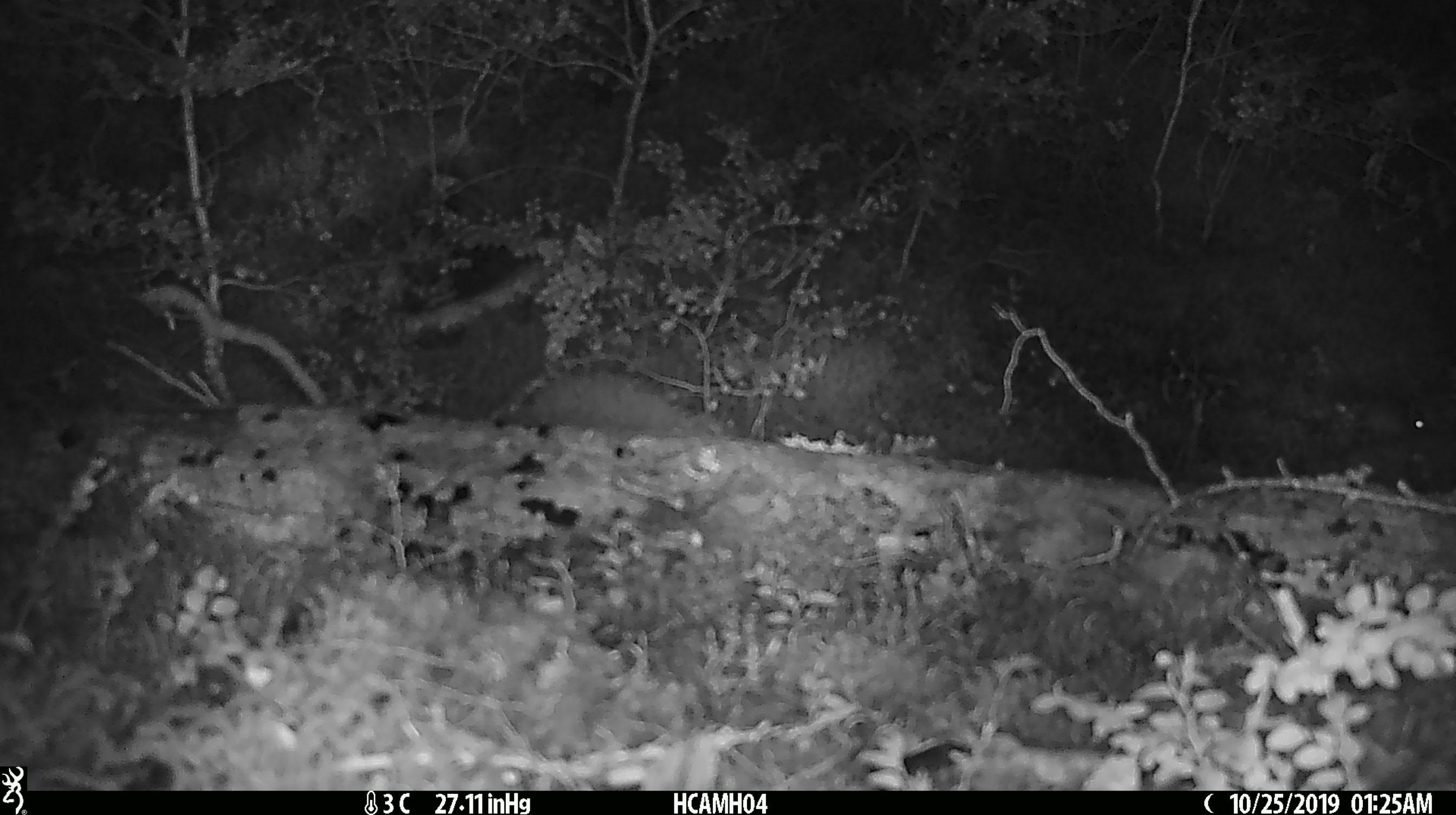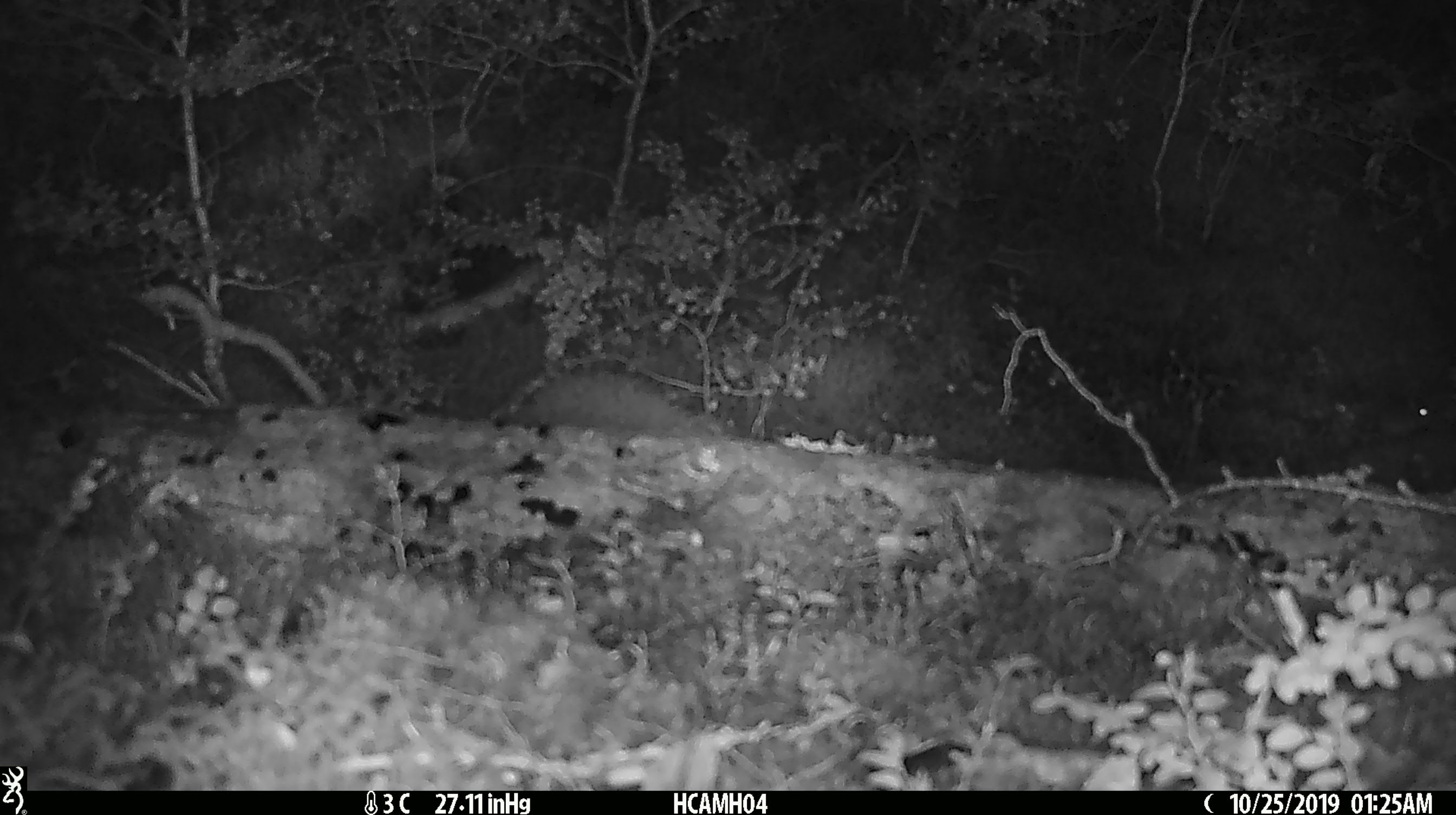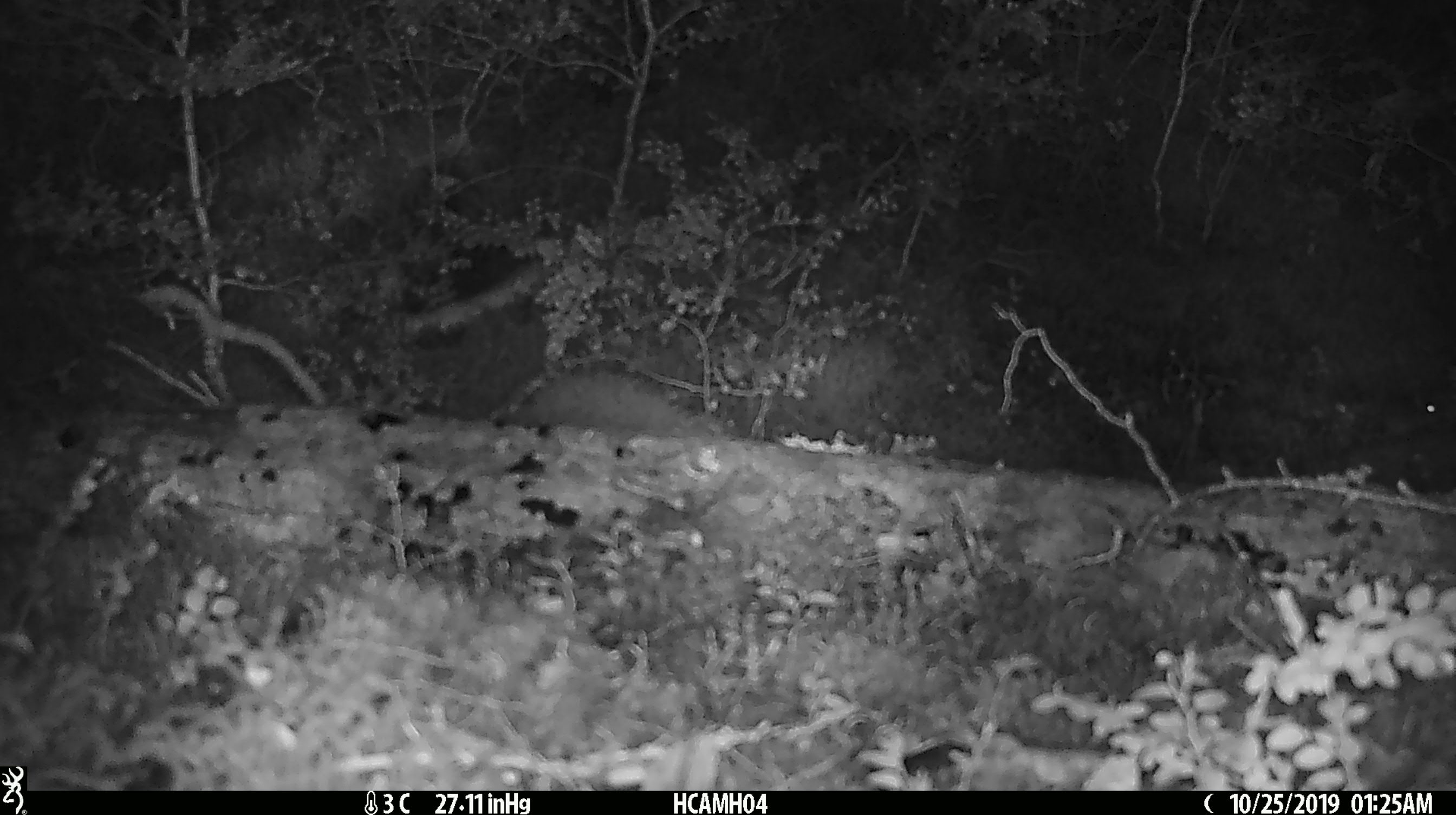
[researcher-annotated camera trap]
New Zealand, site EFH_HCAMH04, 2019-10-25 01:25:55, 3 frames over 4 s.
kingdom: Animalia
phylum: Chordata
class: Mammalia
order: Rodentia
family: Muridae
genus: Mus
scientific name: Mus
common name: mouse